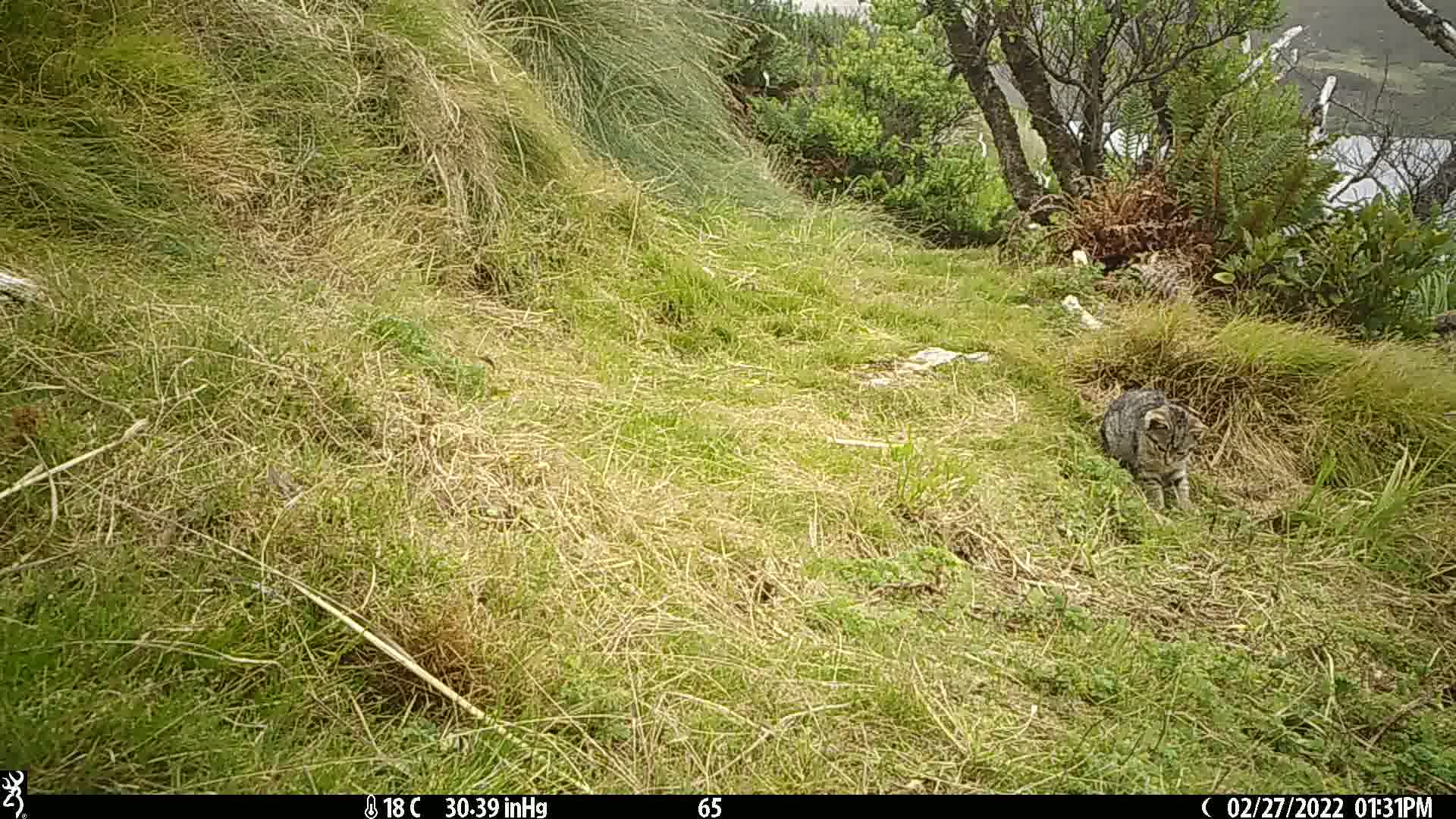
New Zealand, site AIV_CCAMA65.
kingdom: Animalia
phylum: Chordata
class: Mammalia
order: Carnivora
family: Felidae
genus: Felis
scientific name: Felis catus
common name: domestic cat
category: cat